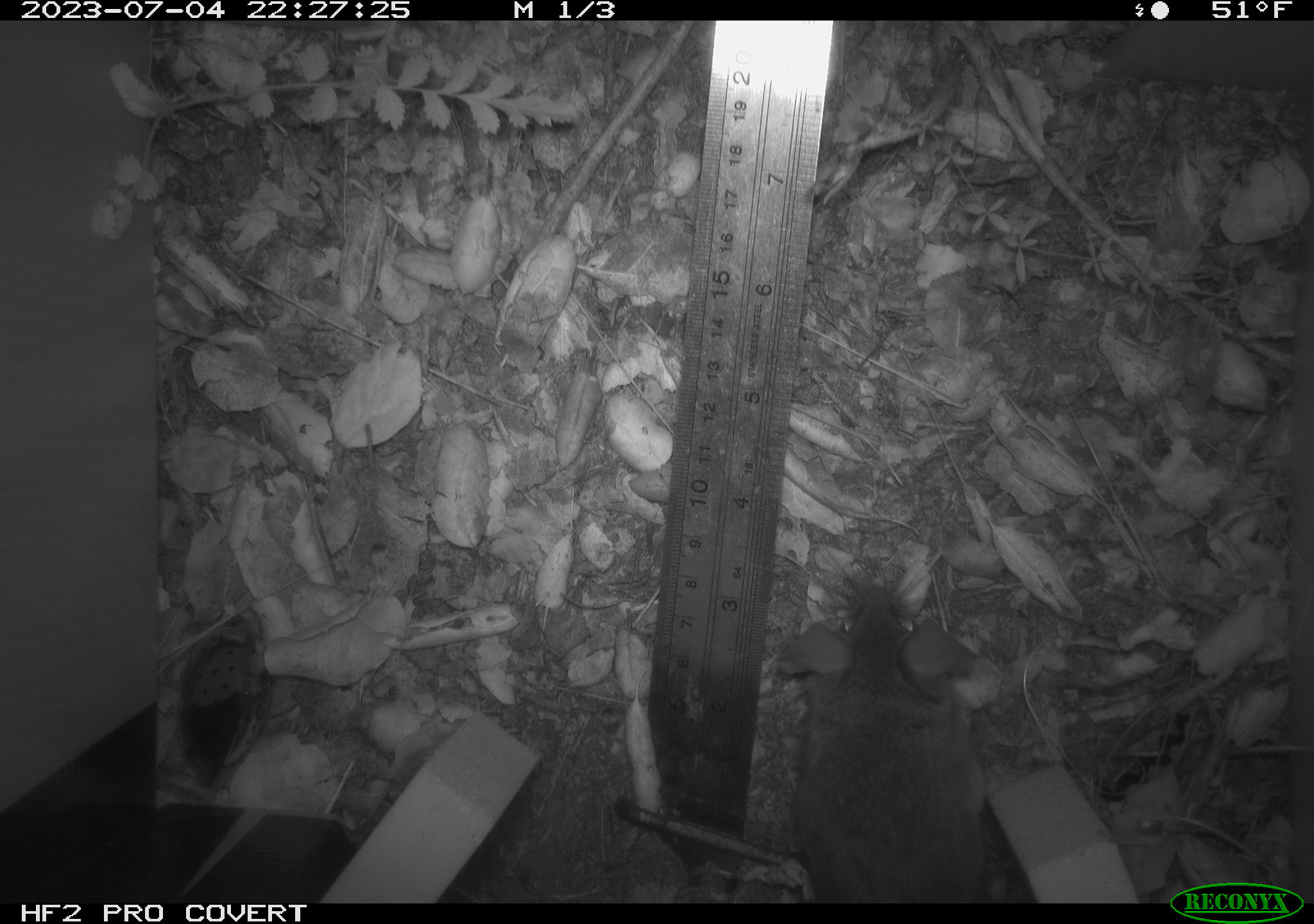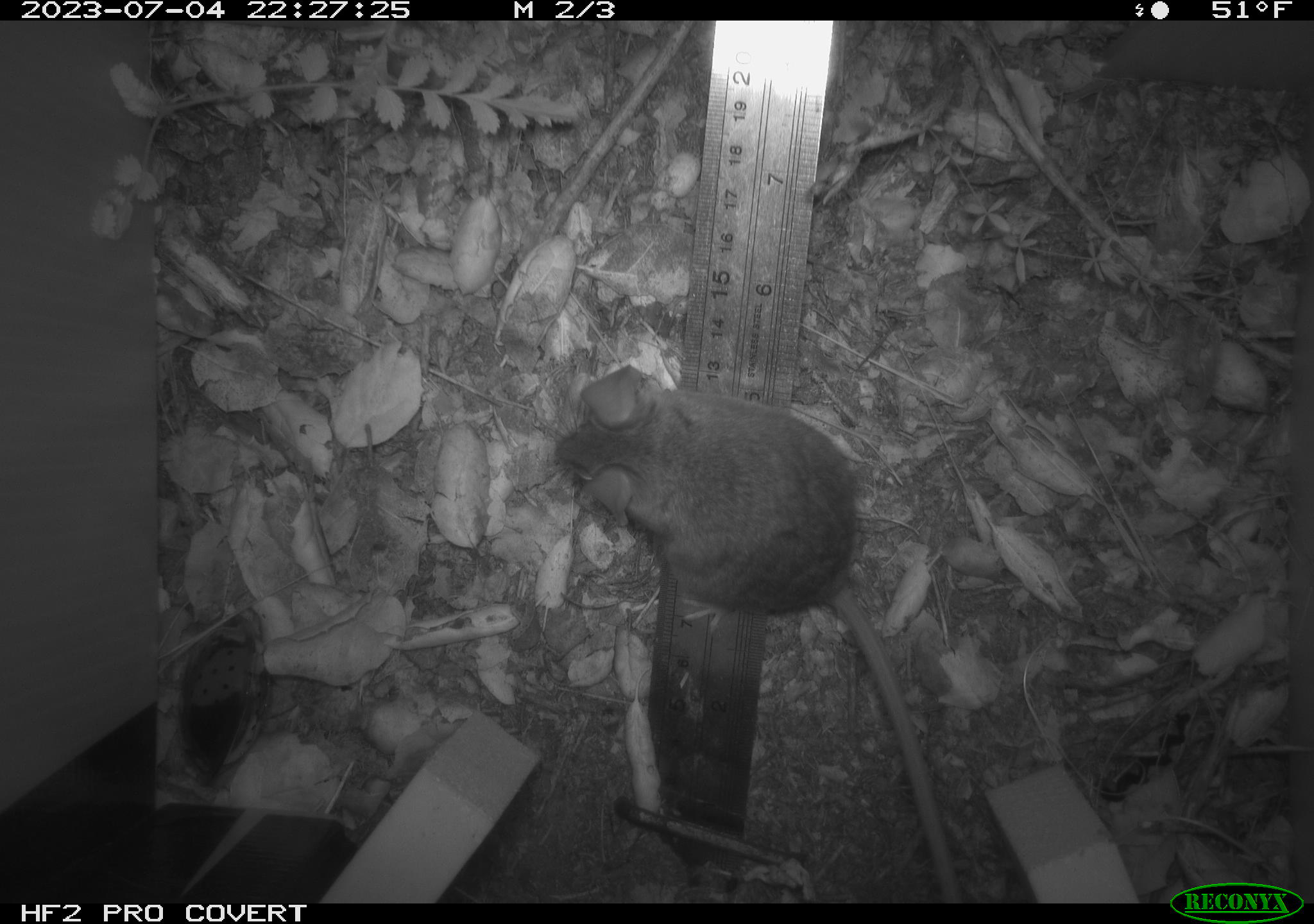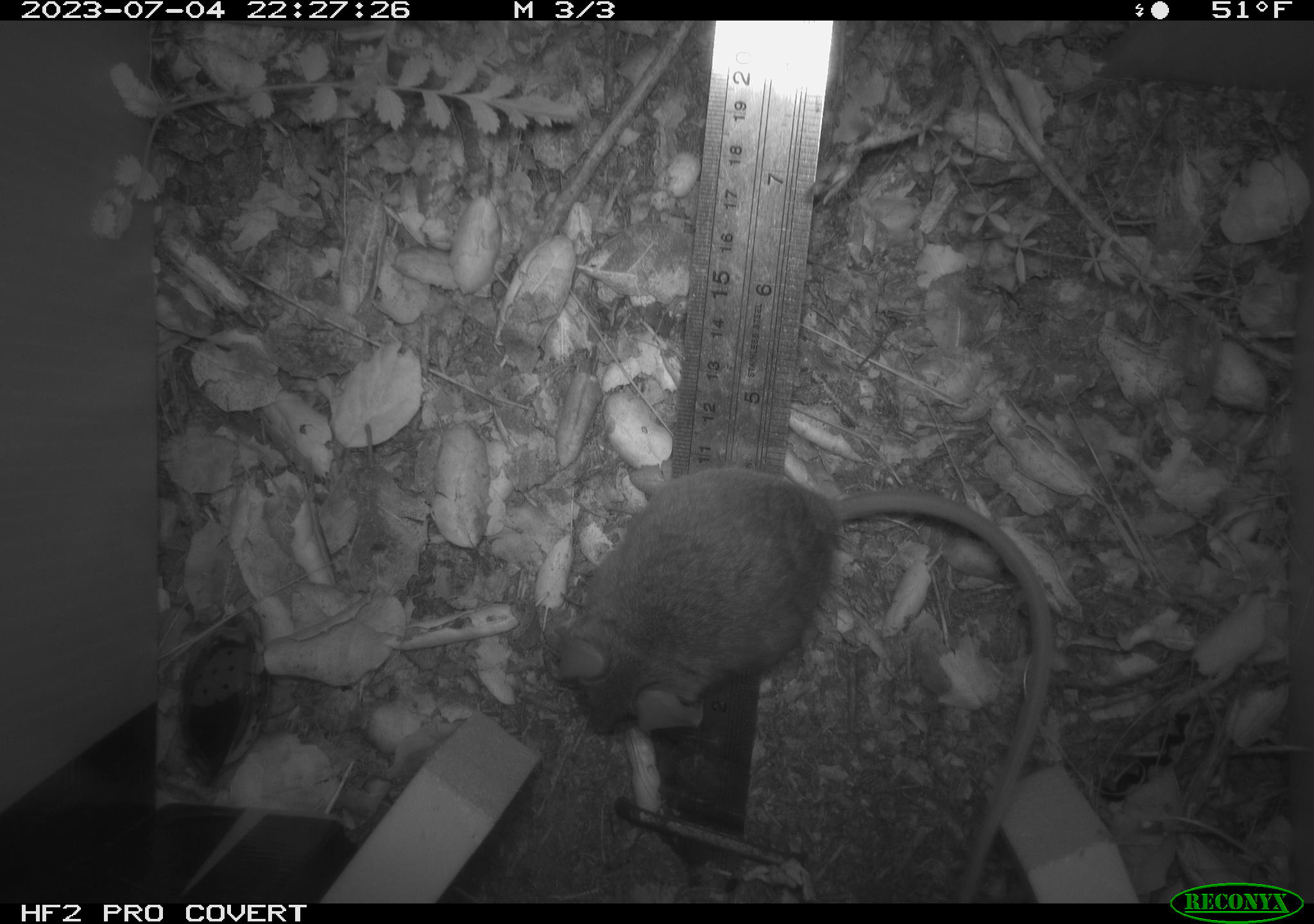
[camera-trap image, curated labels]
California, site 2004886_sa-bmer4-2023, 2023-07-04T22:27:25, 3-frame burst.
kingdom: Animalia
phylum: Chordata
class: Mammalia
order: Rodentia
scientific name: Rodentia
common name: mouse species